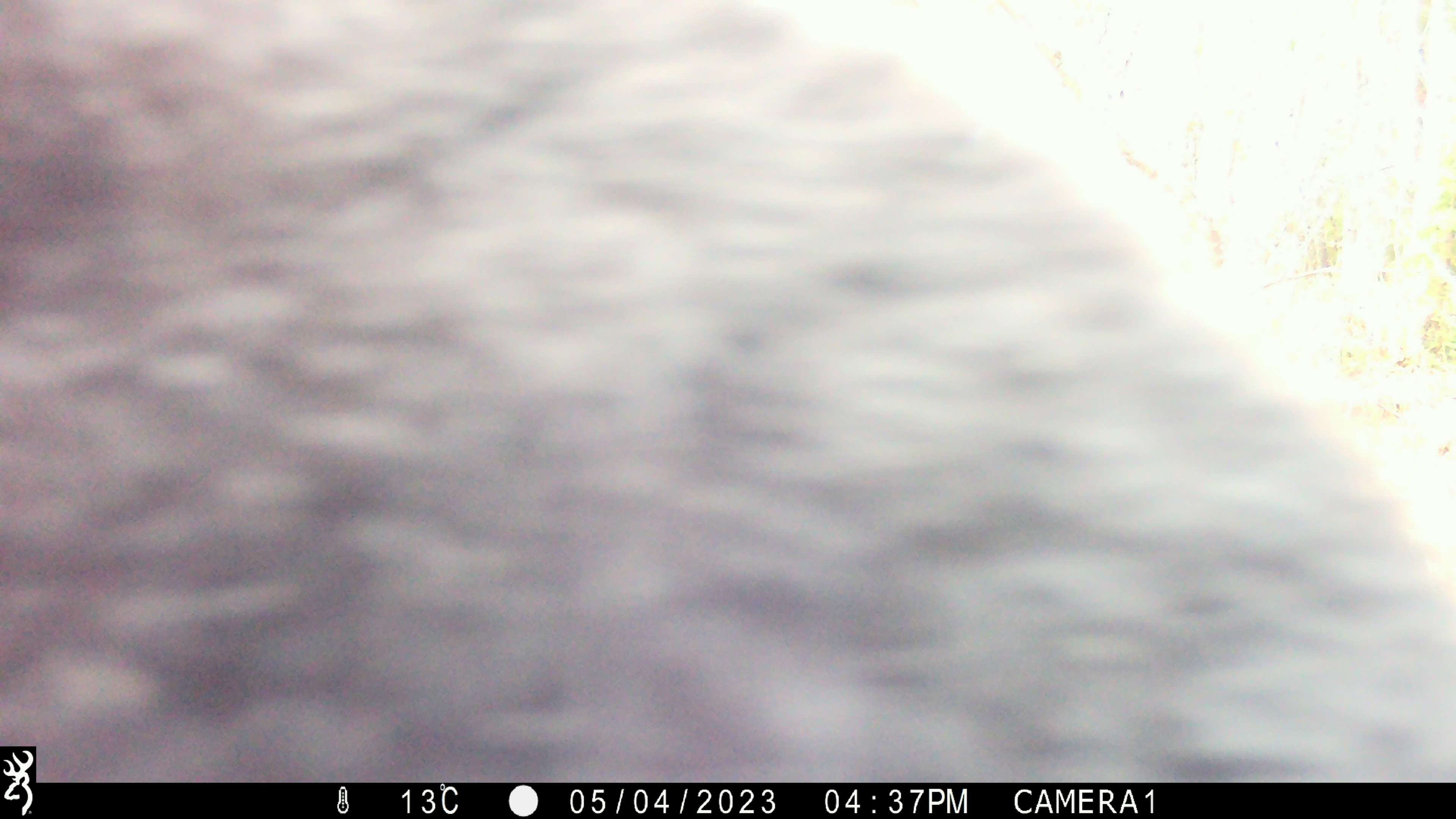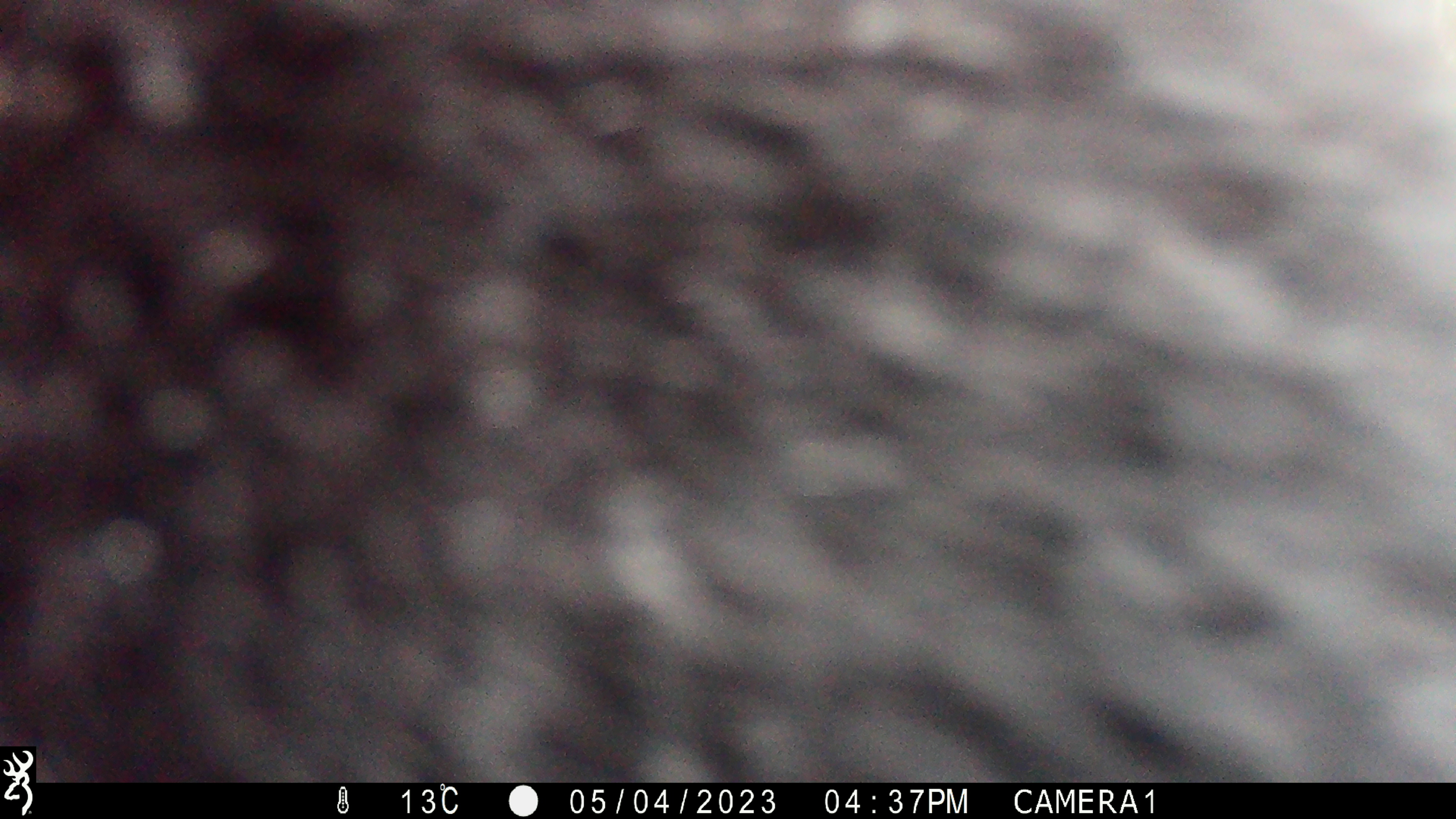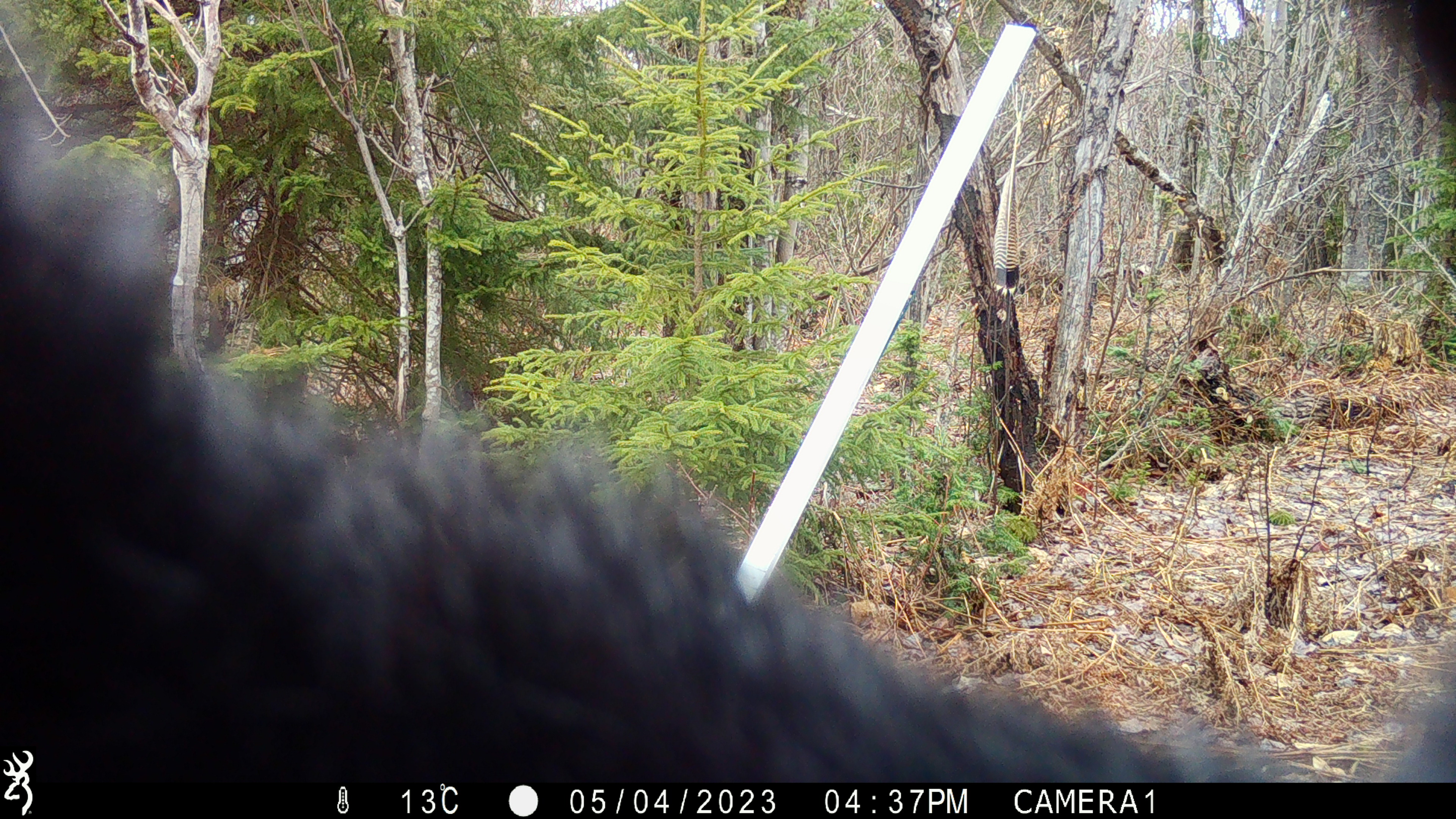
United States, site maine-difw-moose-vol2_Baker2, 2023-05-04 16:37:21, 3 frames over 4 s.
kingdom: Animalia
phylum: Chordata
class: Mammalia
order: Carnivora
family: Ursidae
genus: Ursus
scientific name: Ursus americanus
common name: black bear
Black bear (Ursus americanus).